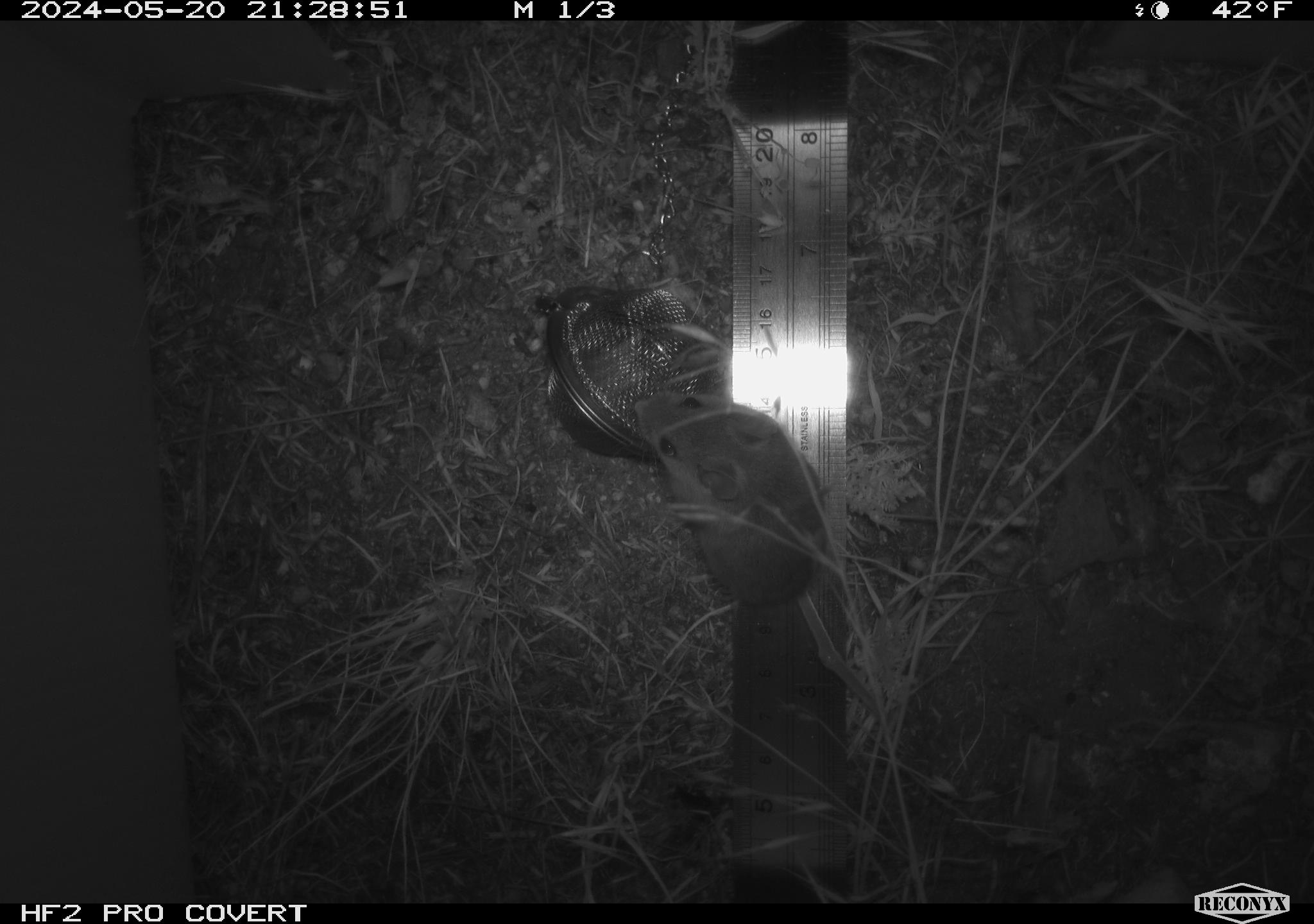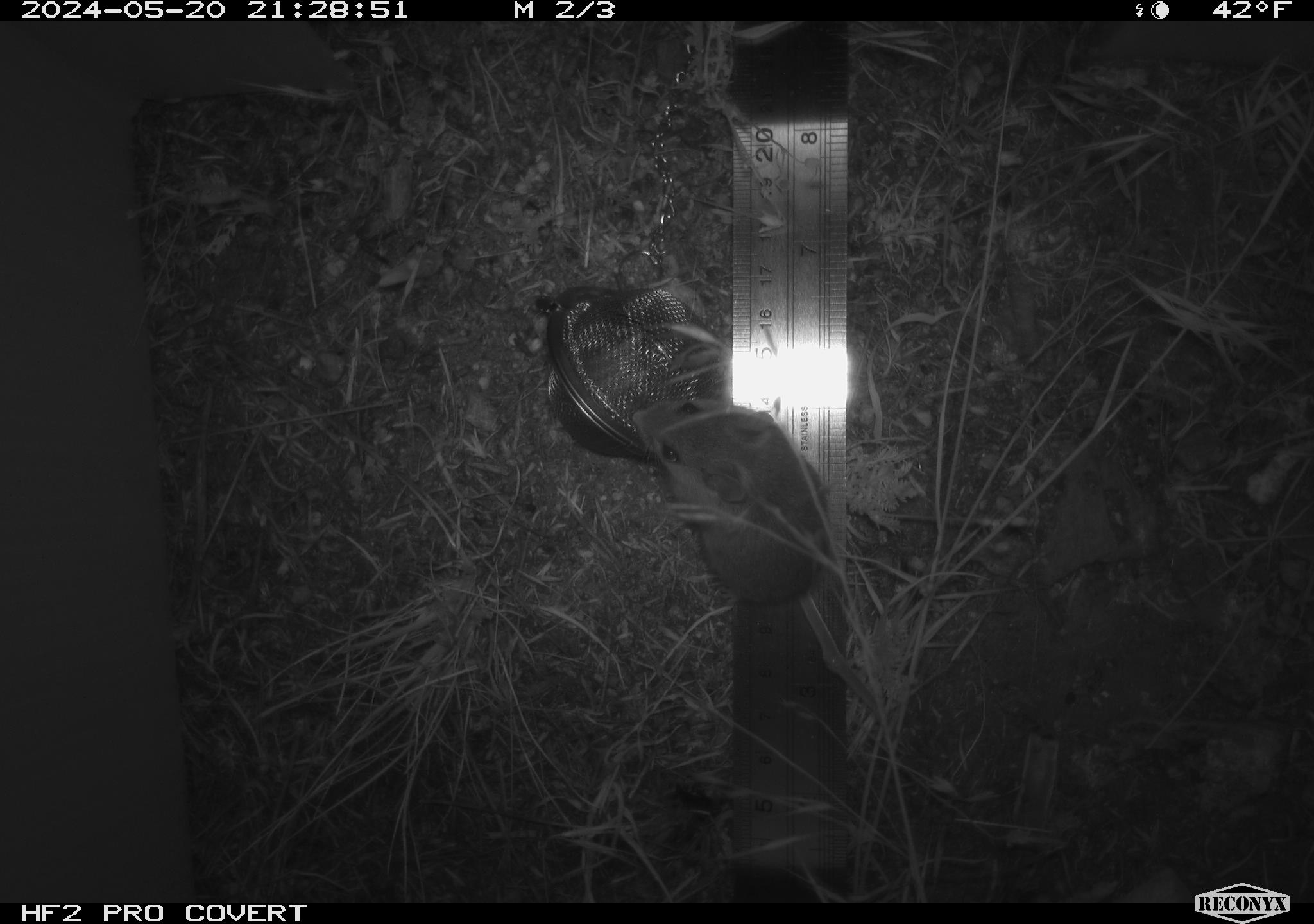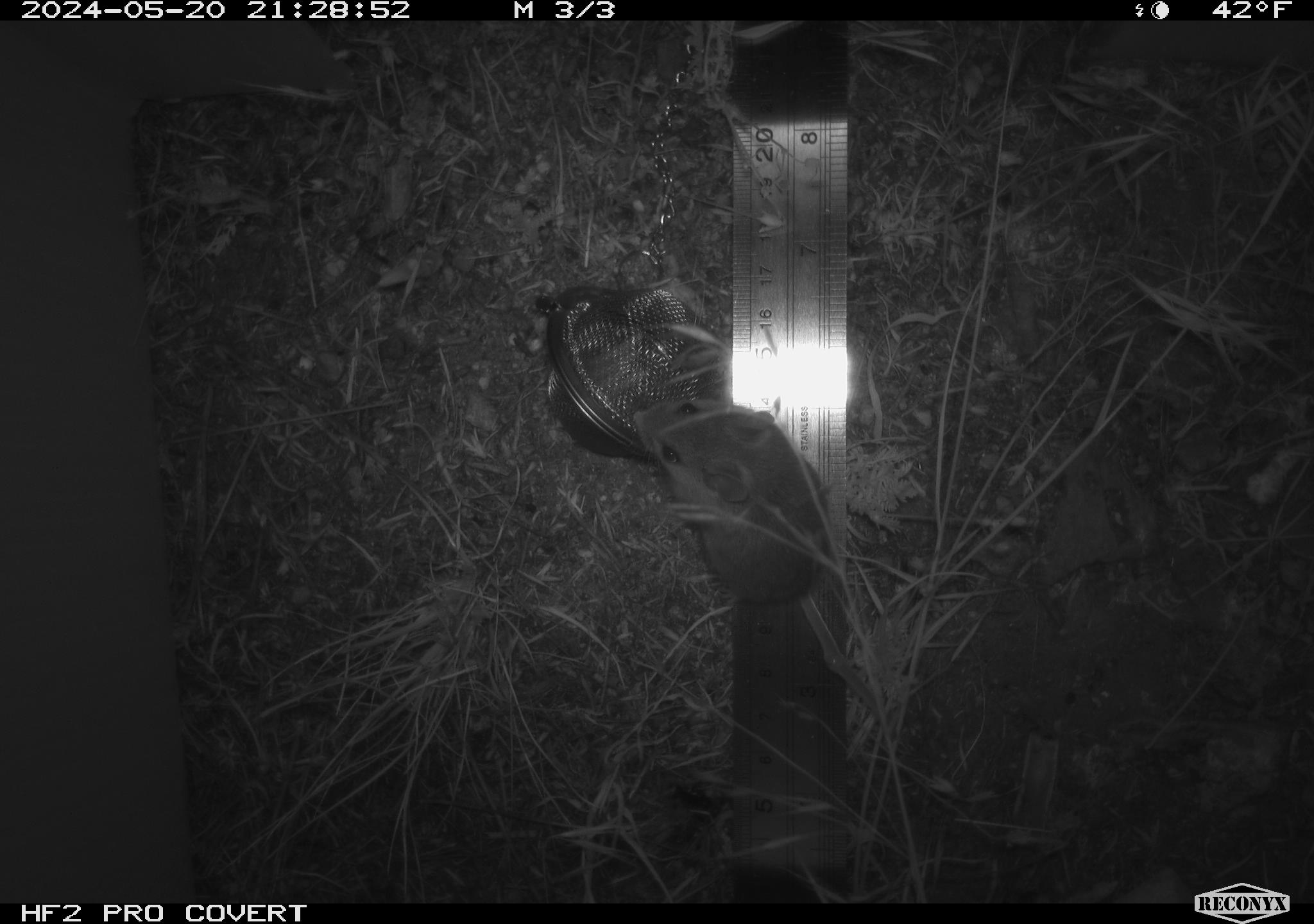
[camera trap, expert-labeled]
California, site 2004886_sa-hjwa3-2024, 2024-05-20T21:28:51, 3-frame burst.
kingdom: Animalia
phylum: Chordata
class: Mammalia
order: Rodentia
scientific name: Rodentia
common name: rodent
Rodent (Rodentia).